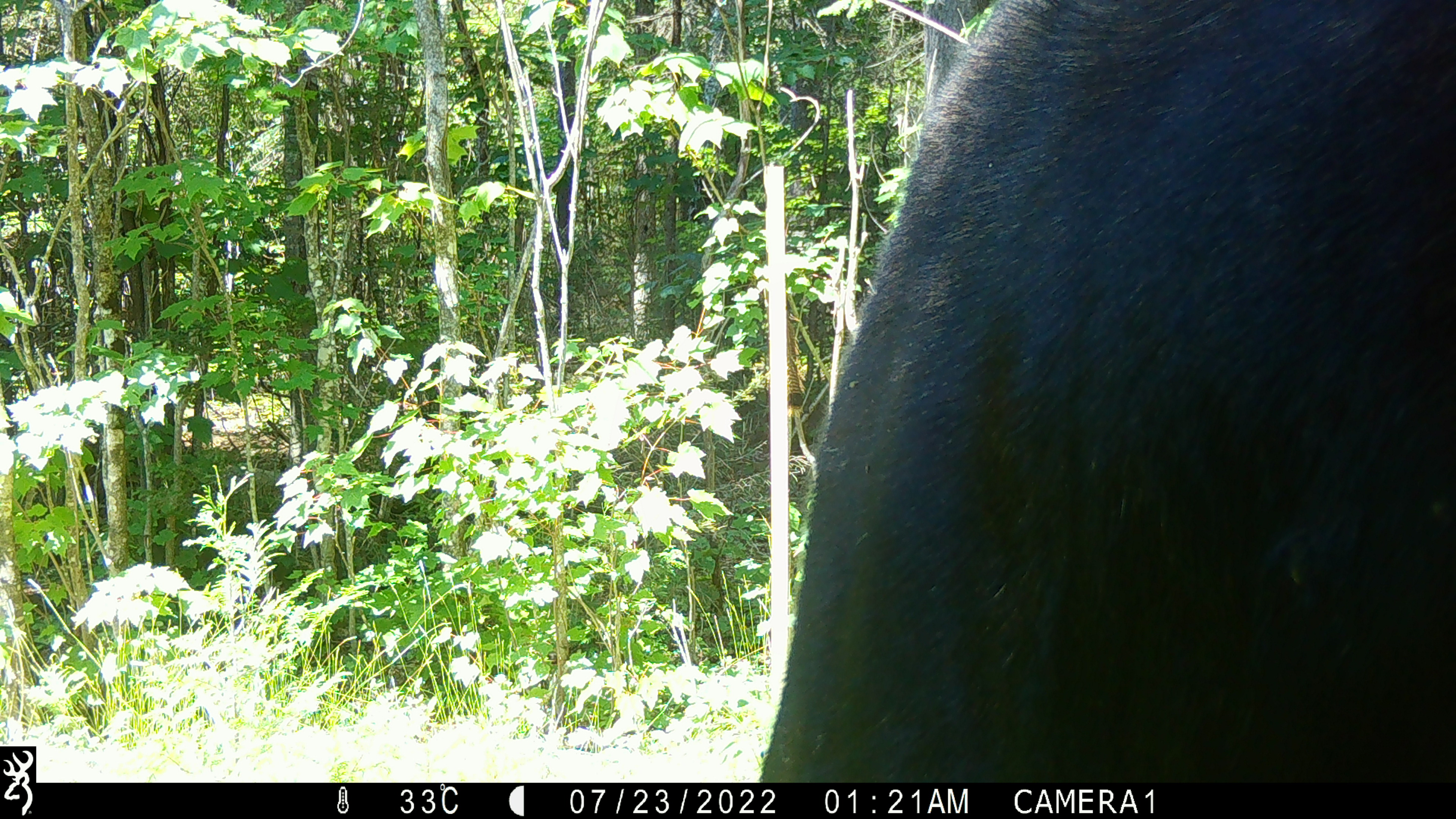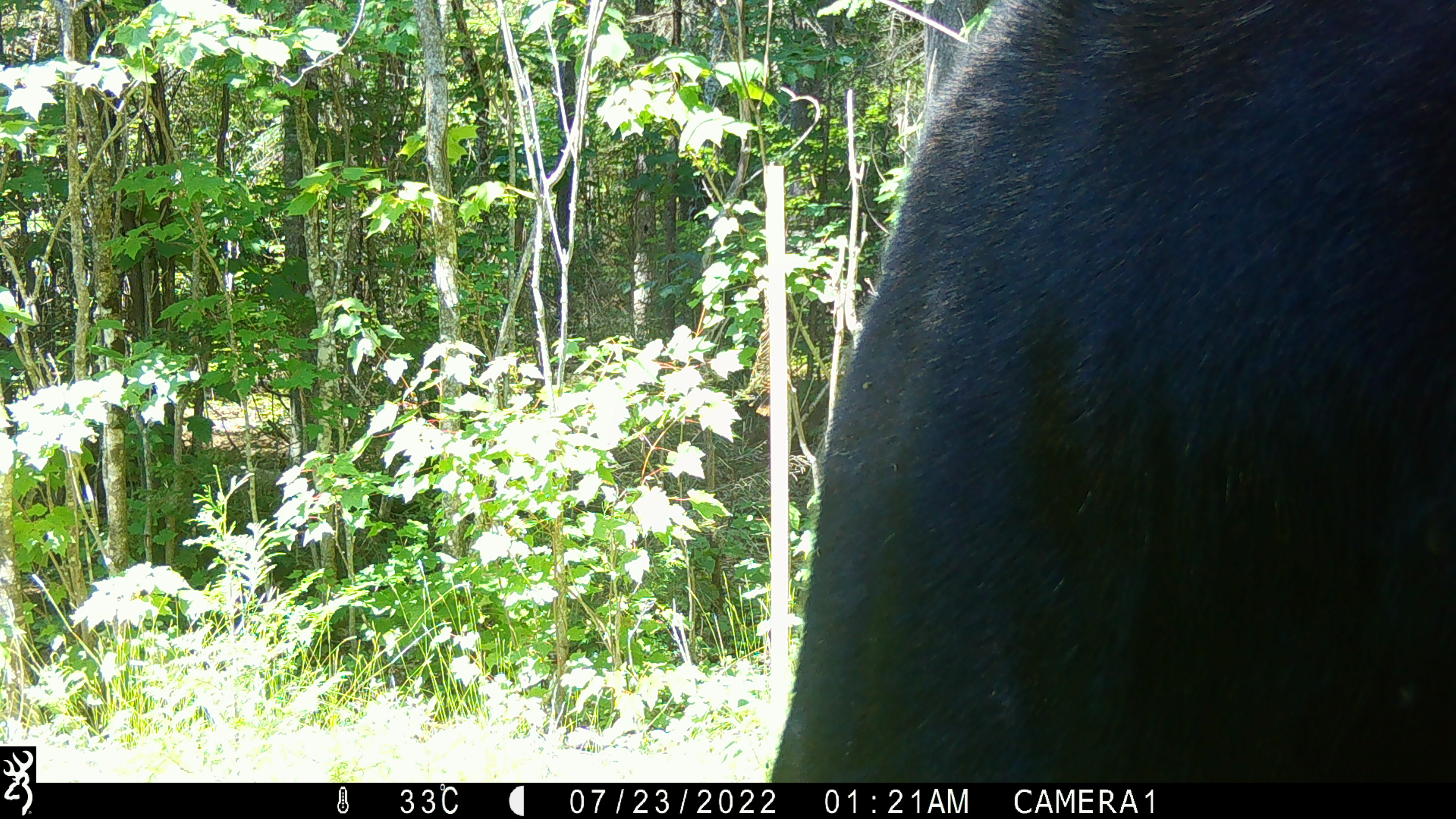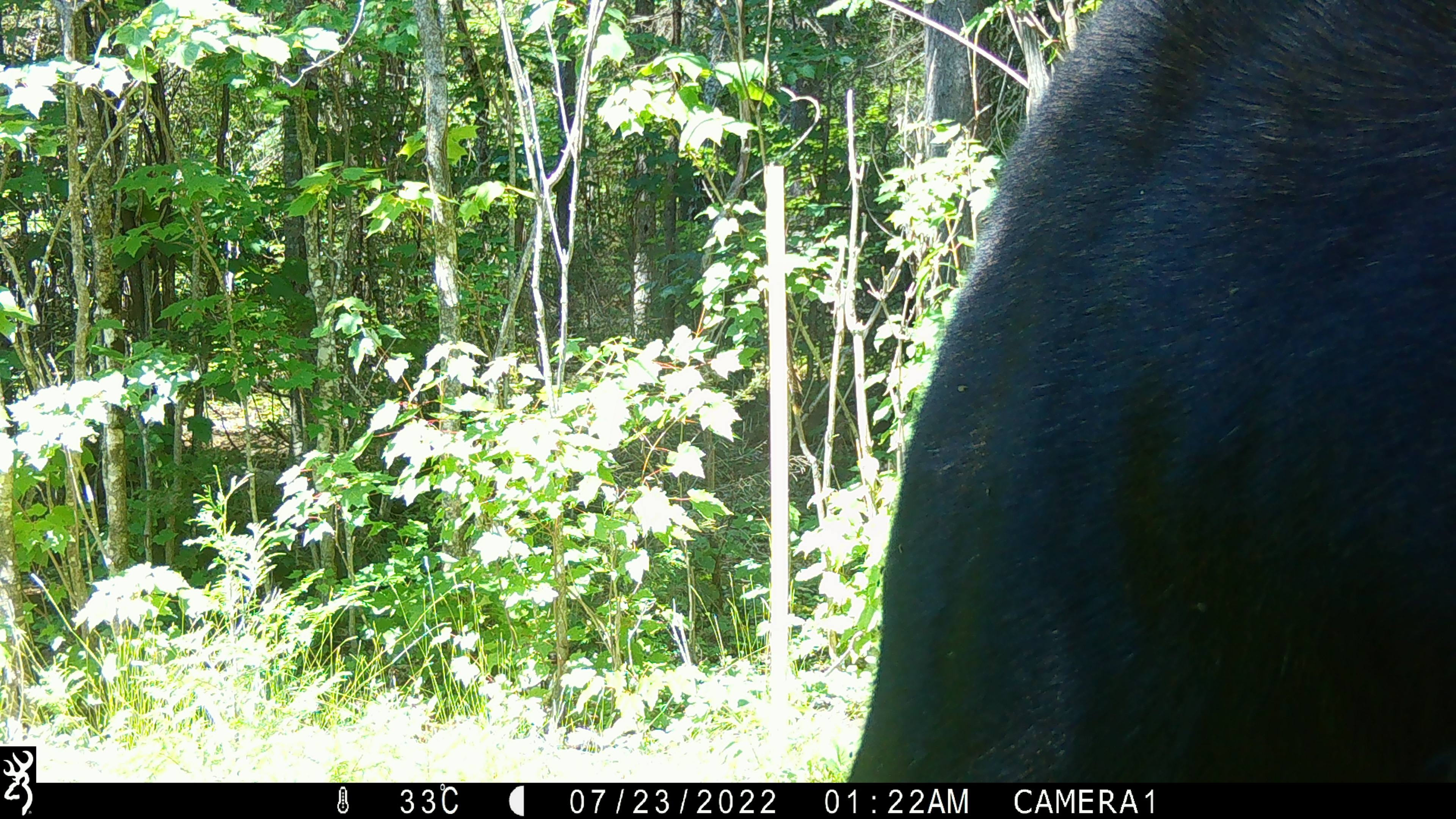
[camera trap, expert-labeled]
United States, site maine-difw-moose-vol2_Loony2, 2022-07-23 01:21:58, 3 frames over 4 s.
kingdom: Animalia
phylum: Chordata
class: Mammalia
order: Artiodactyla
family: Cervidae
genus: Alces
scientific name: Alces alces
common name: moose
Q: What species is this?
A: Moose (Alces alces).